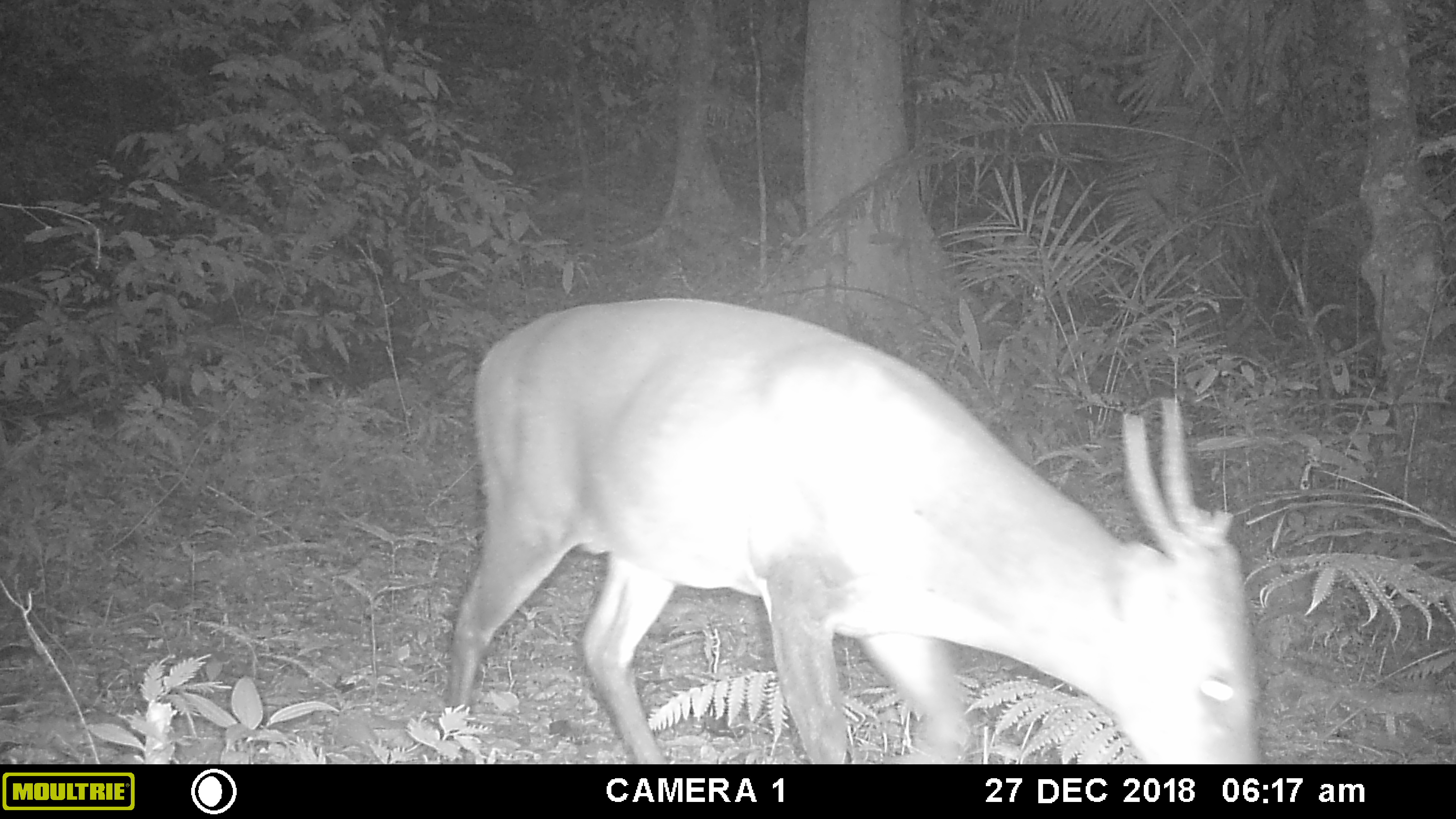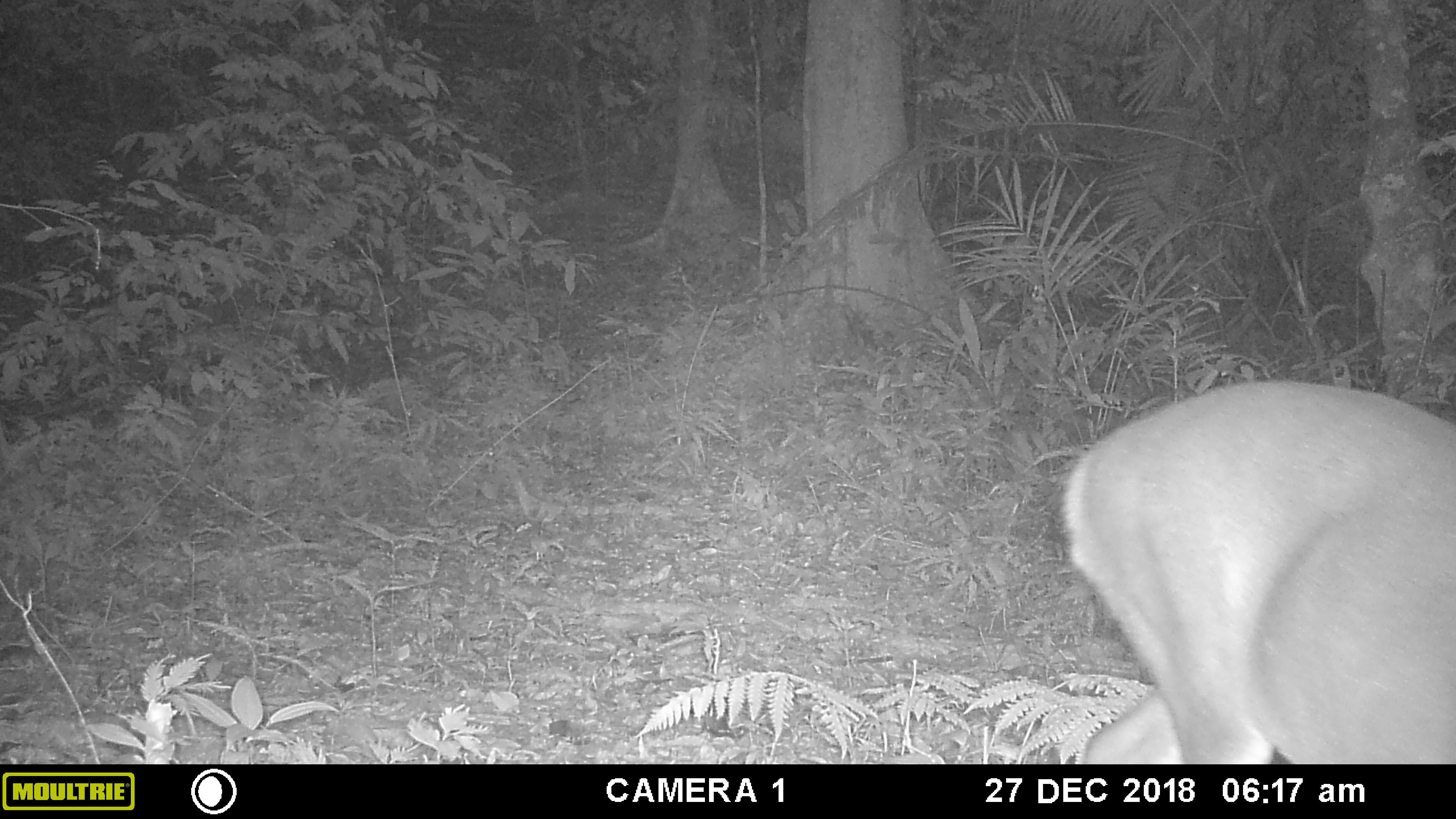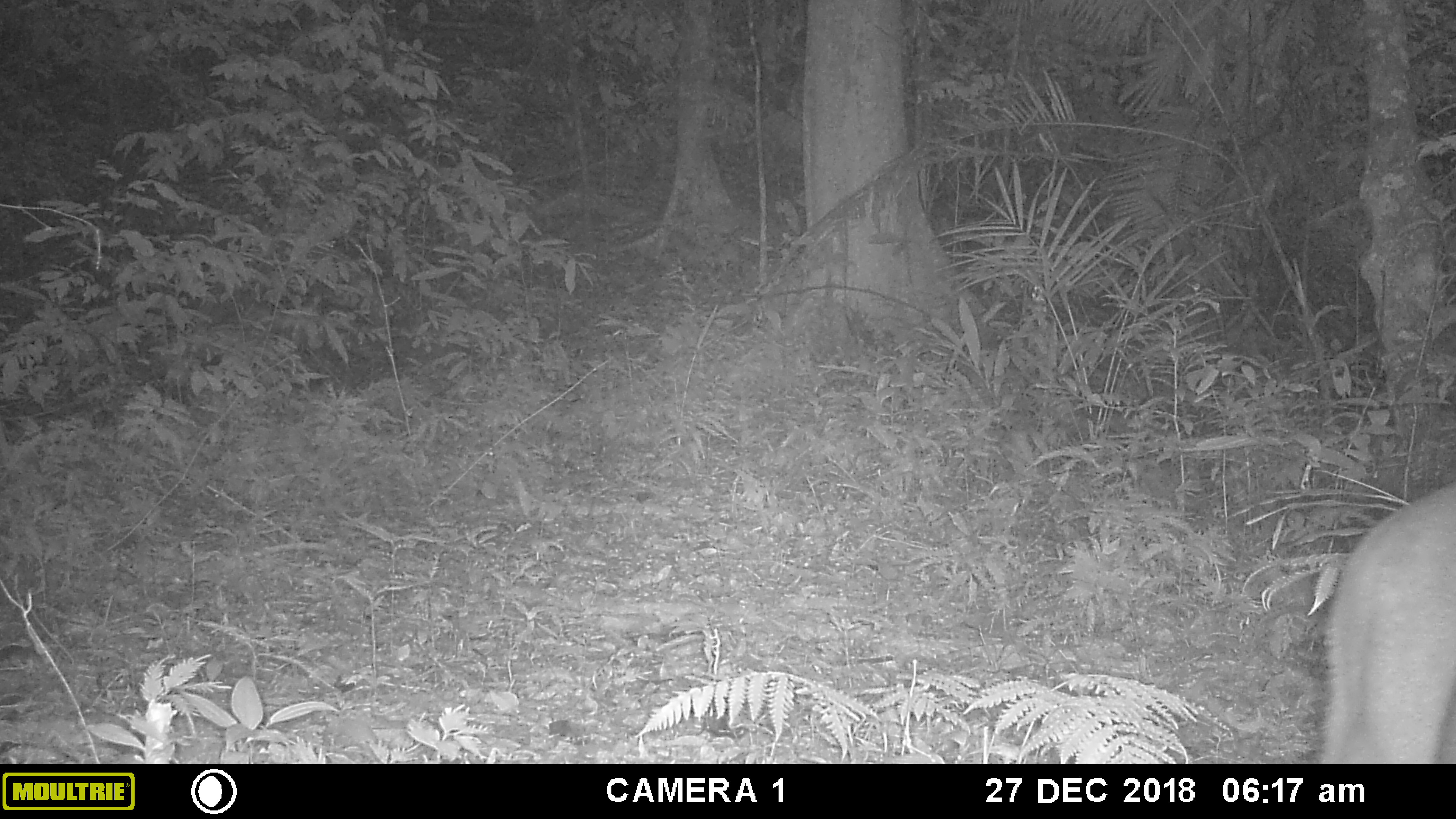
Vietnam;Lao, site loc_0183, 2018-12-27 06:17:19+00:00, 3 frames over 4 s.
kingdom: Animalia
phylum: Chordata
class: Mammalia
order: Artiodactyla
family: Cervidae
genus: Muntiacus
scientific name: Muntiacus vuquangensis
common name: large-antlered muntjac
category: large antlered muntjac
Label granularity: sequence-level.